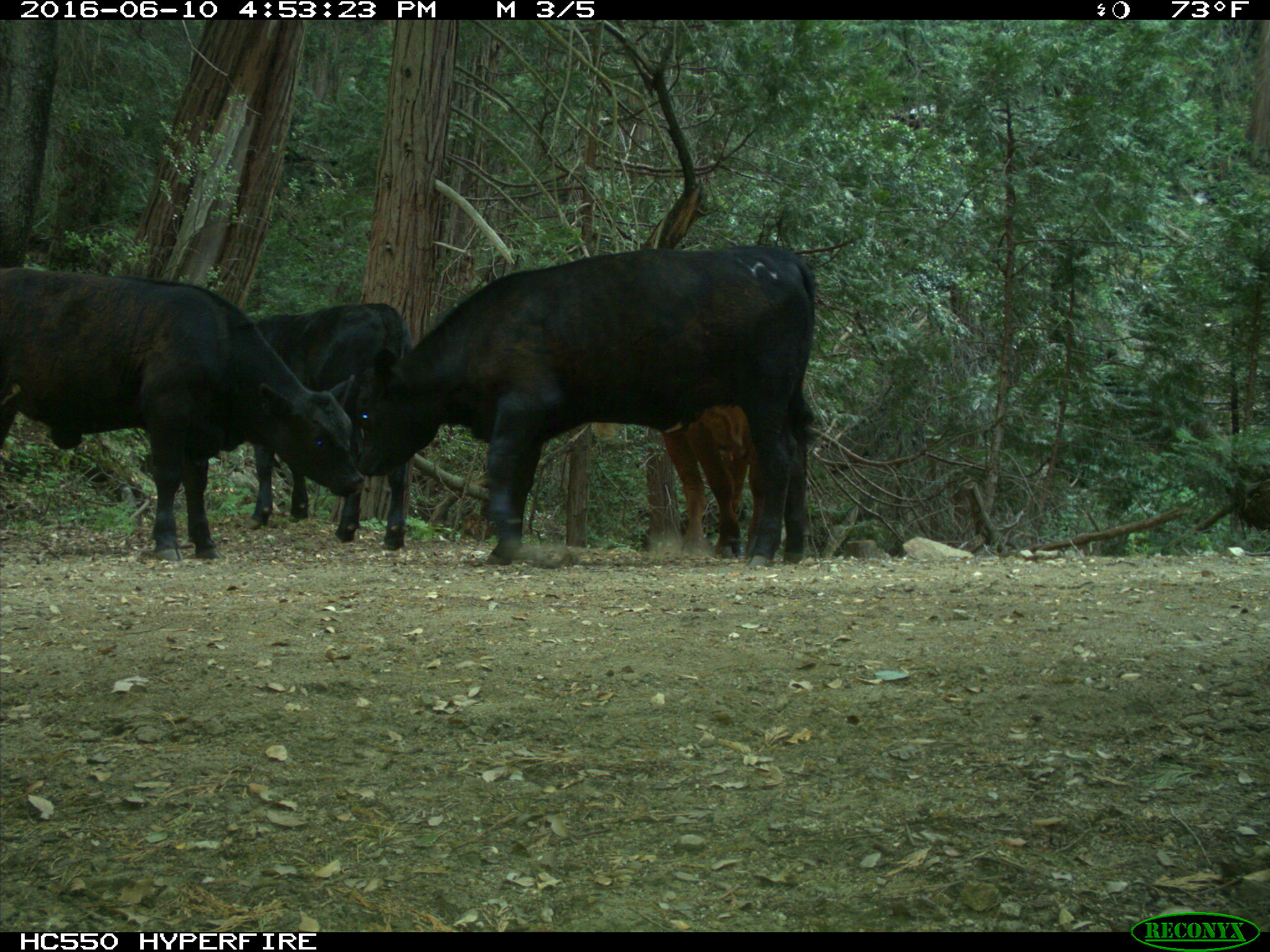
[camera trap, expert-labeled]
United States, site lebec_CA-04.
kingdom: Animalia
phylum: Chordata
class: Mammalia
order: Artiodactyla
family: Bovidae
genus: Bos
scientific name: Bos taurus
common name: domestic cow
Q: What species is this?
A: Bos taurus (domestic cow).